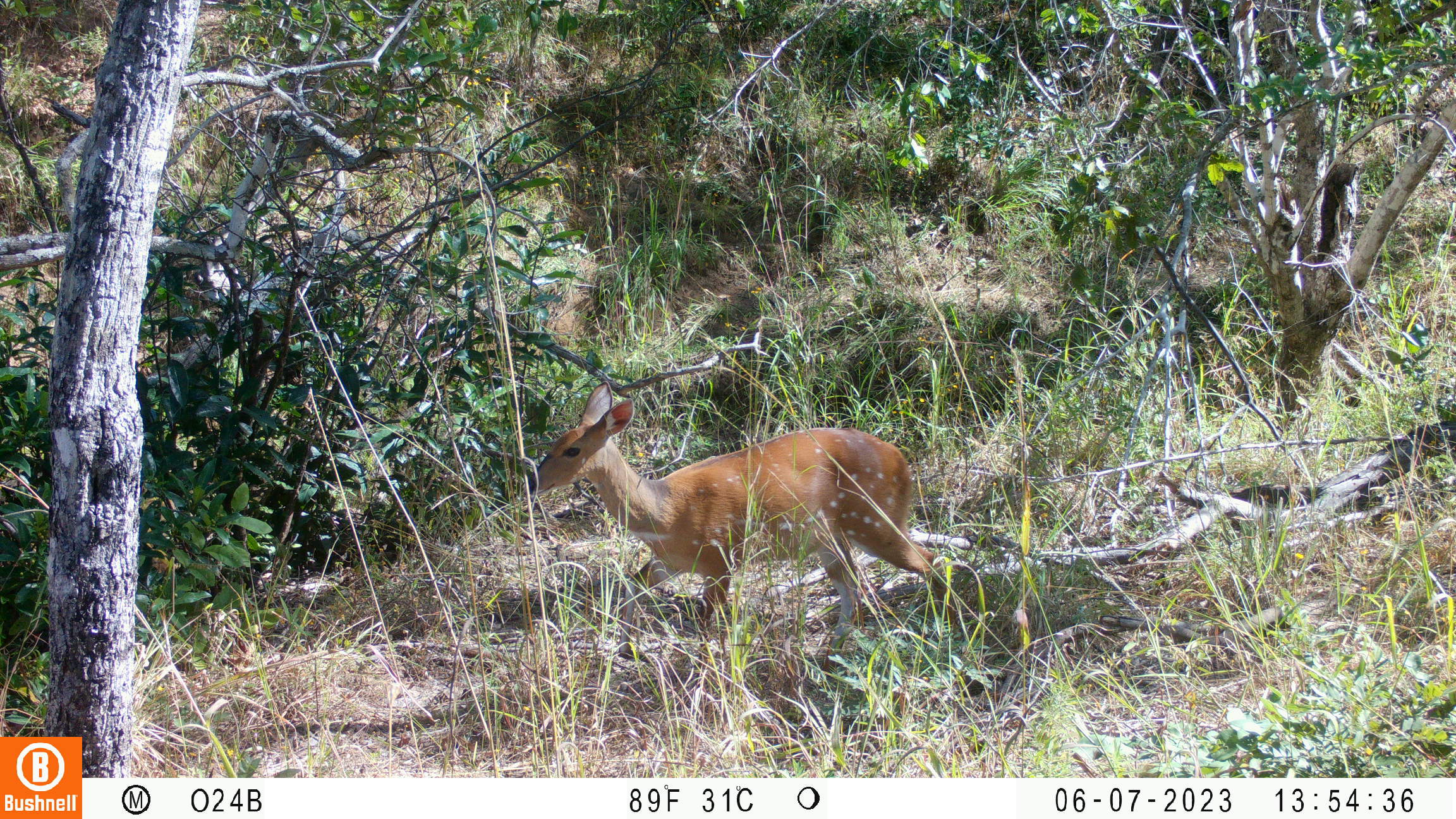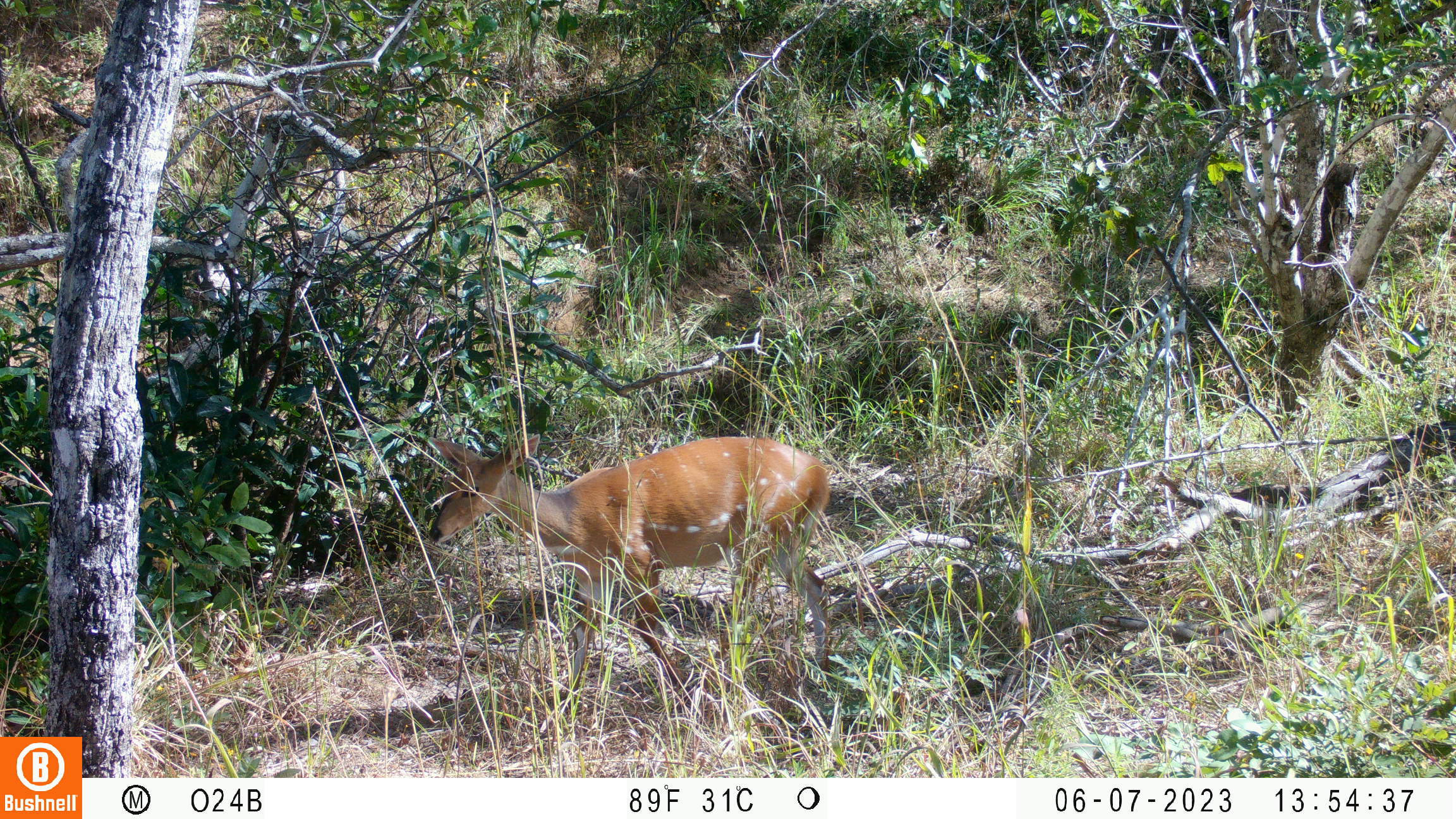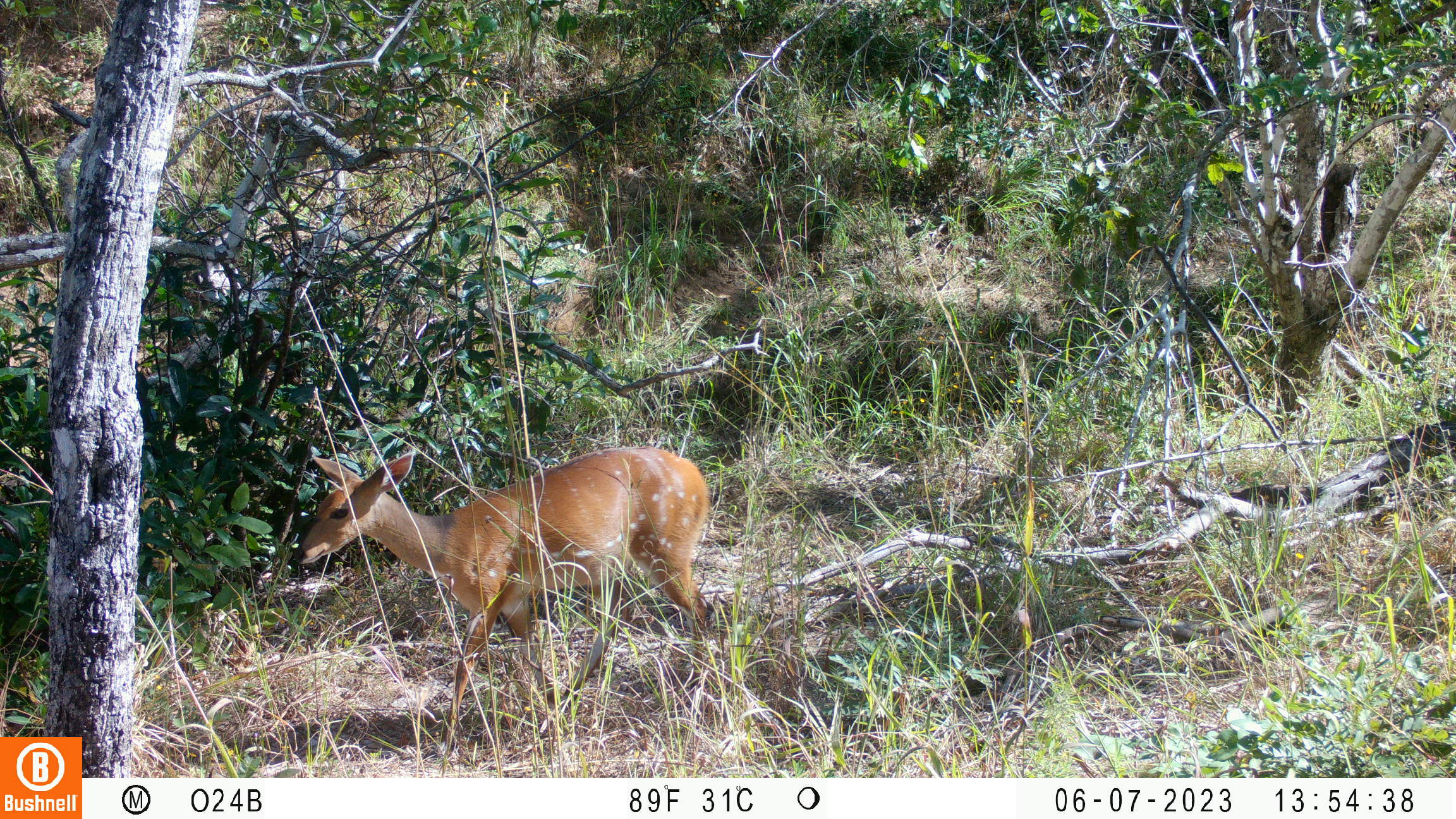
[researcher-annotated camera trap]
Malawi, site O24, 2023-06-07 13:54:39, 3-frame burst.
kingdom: Animalia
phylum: Chordata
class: Mammalia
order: Artiodactyla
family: Bovidae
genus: Tragelaphus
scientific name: Tragelaphus sylvaticus sylvaticus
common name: cape bushbuck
Cape bushbuck (Tragelaphus sylvaticus sylvaticus), count 1.